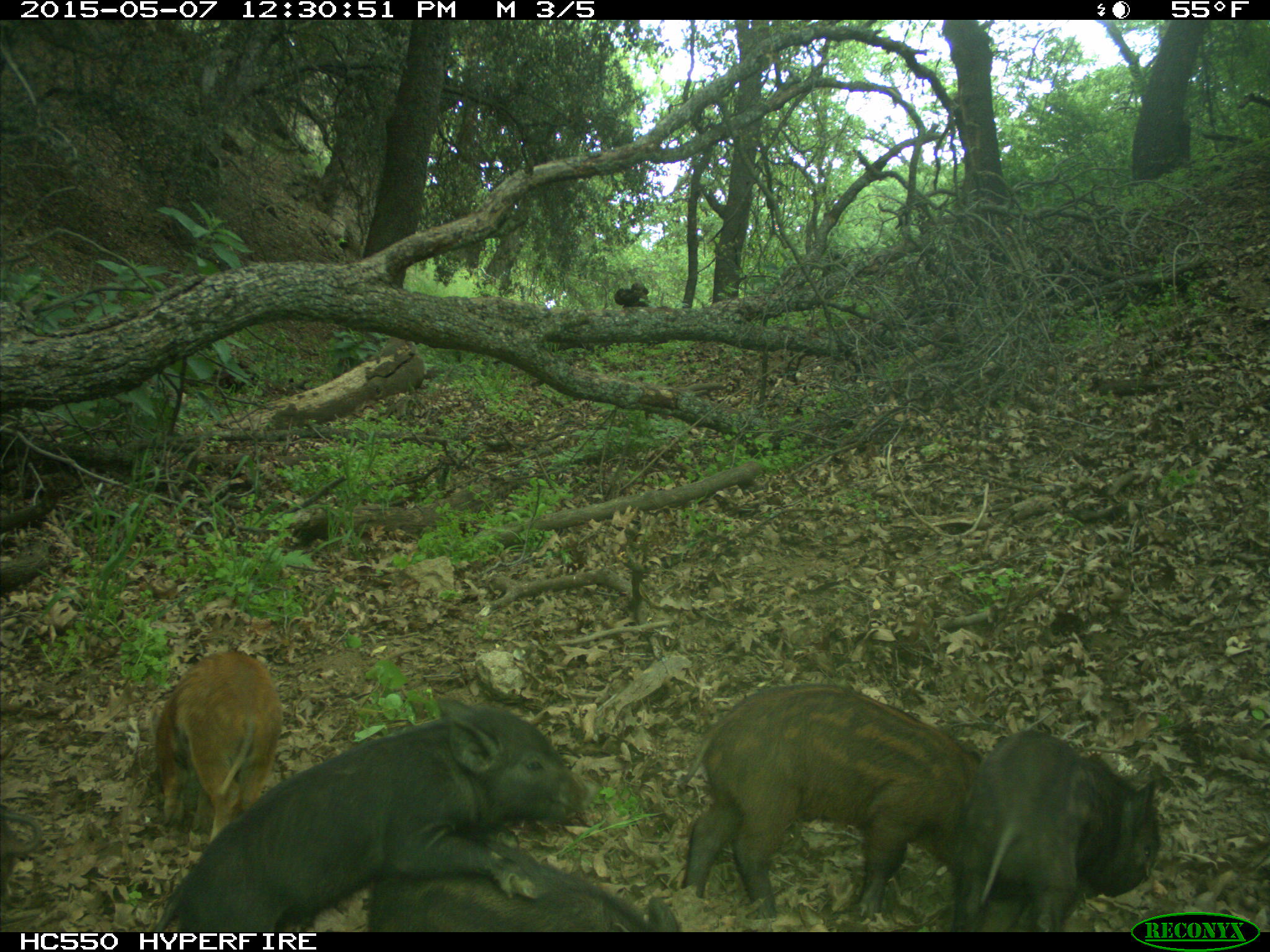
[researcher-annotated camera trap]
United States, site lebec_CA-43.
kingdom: Animalia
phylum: Chordata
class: Mammalia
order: Artiodactyla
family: Suidae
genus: Sus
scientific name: Sus scrofa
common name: wild boar